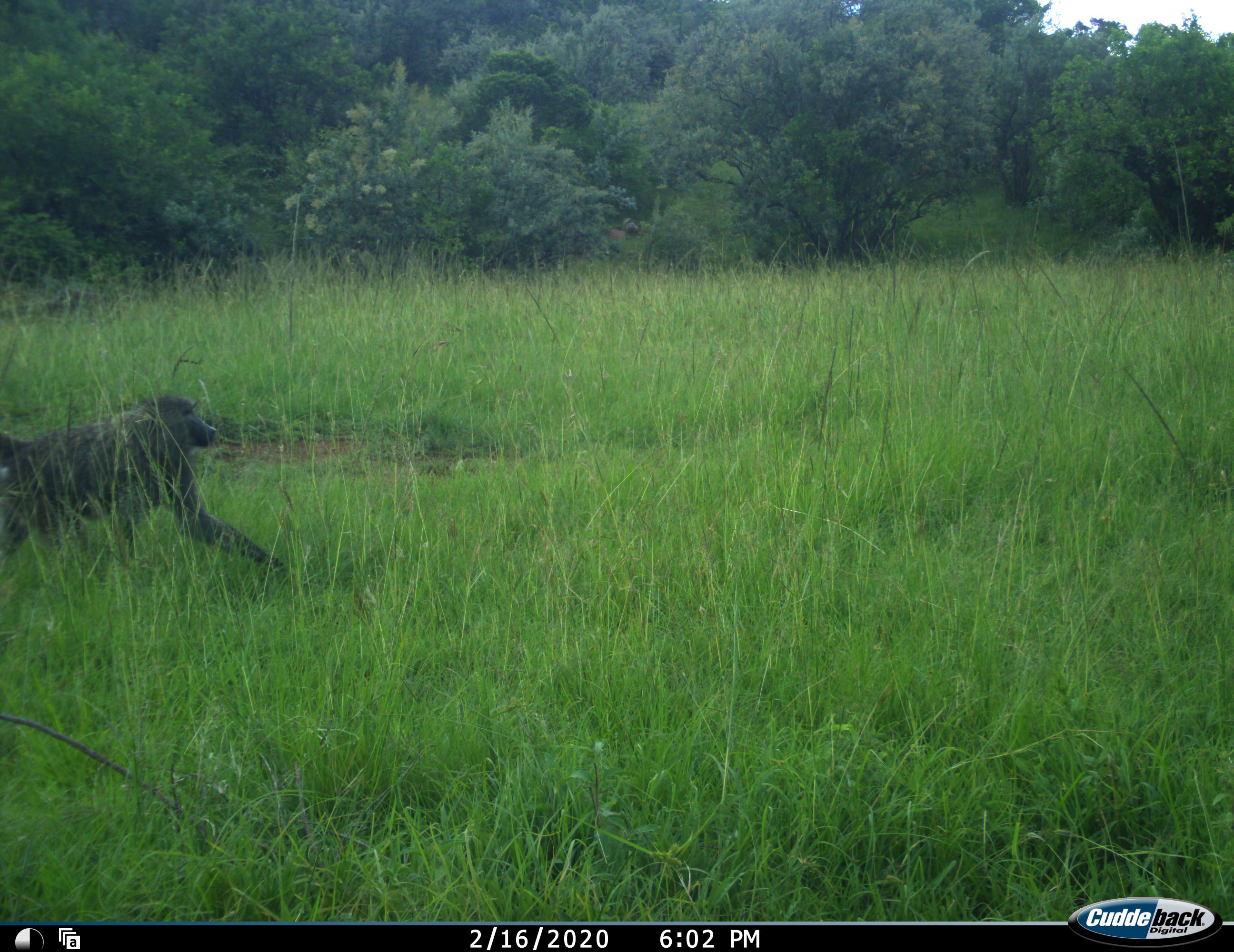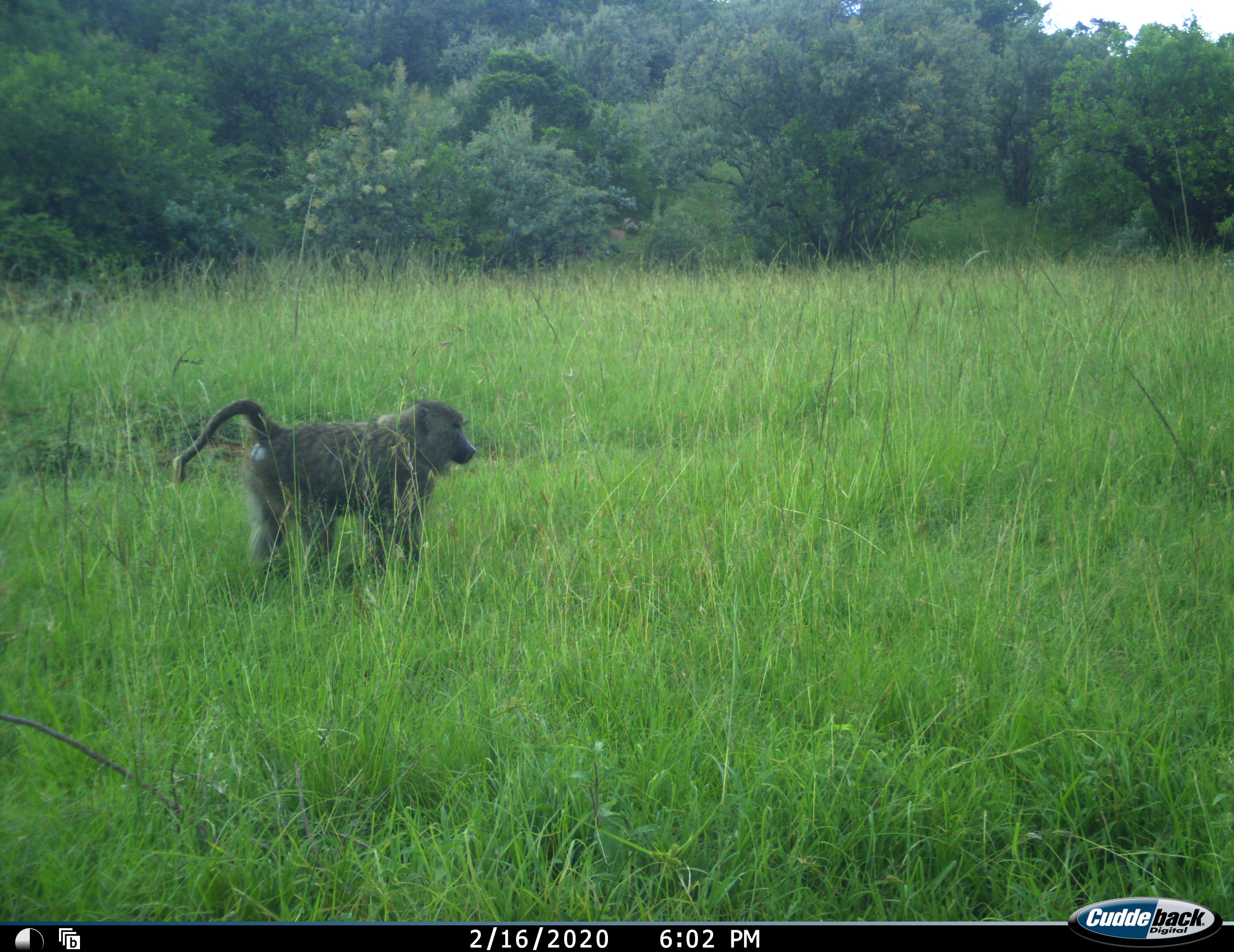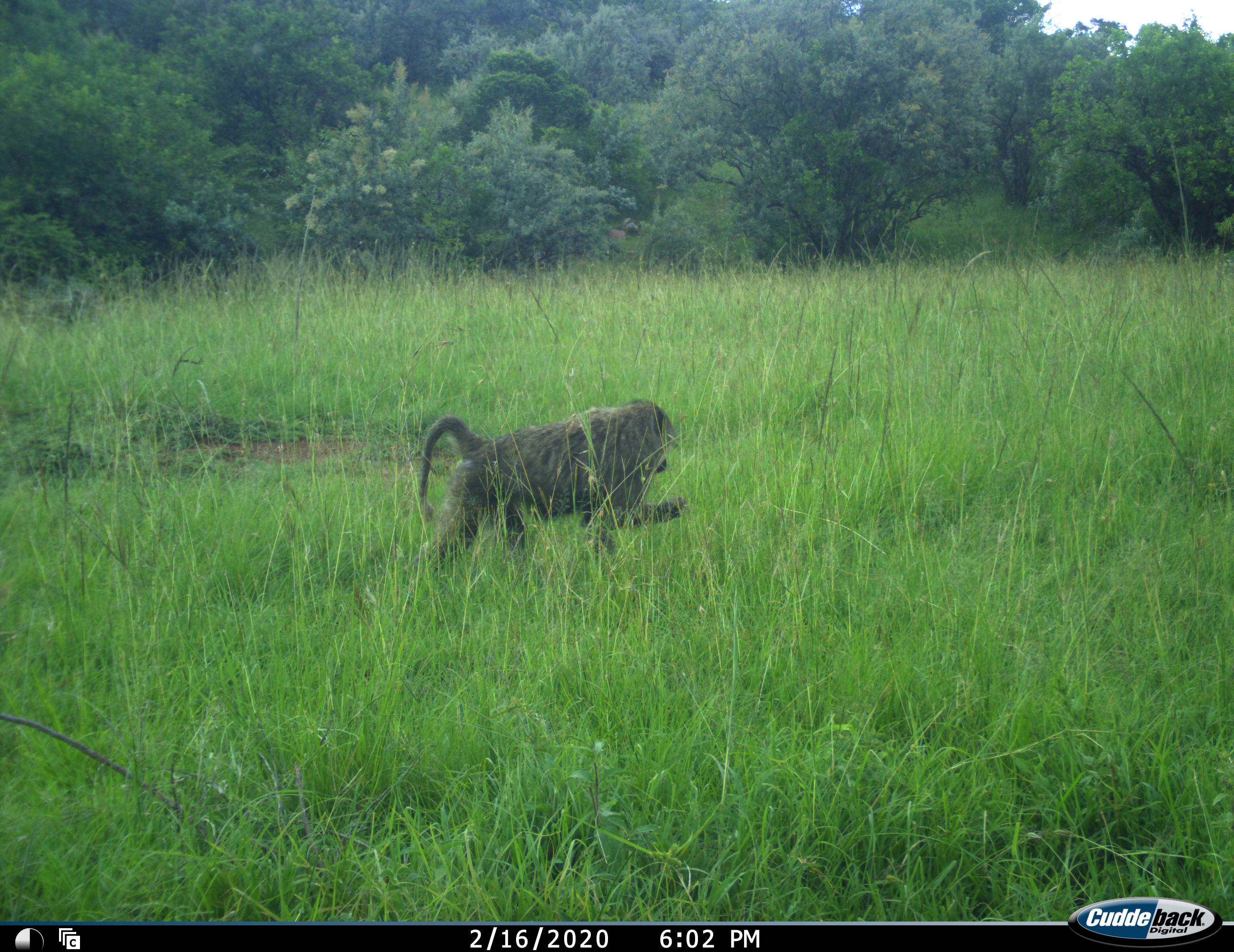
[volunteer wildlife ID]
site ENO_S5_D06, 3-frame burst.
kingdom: Animalia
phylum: Chordata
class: Mammalia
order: Primates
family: Cercopithecidae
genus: Papio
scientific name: Papio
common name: baboon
Baboon (Papio), count 1. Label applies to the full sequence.